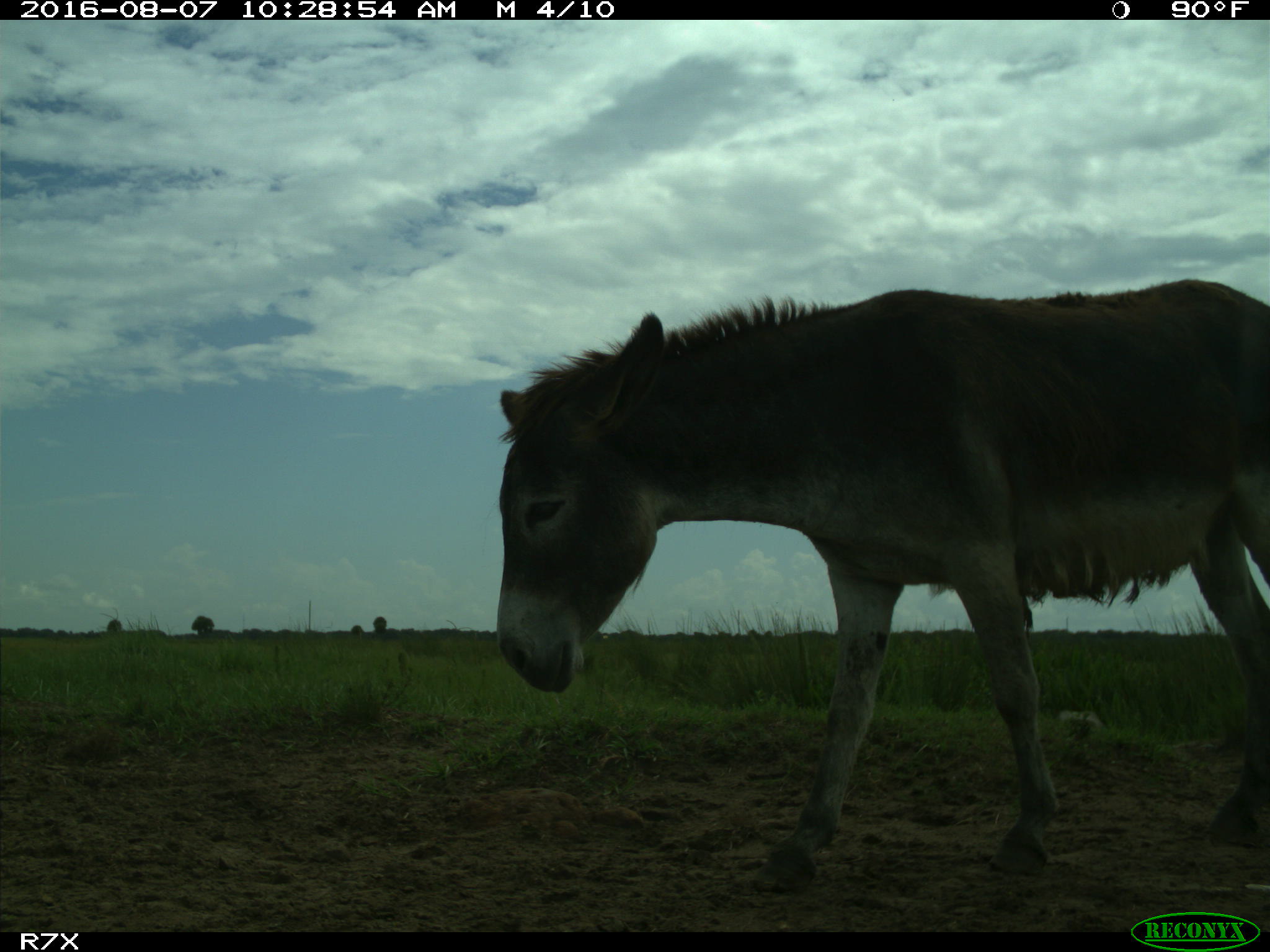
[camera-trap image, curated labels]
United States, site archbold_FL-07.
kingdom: Animalia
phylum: Chordata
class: Mammalia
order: Perissodactyla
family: Equidae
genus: Equus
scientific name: Equus africanus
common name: african wild ass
Equus africanus (african wild ass).